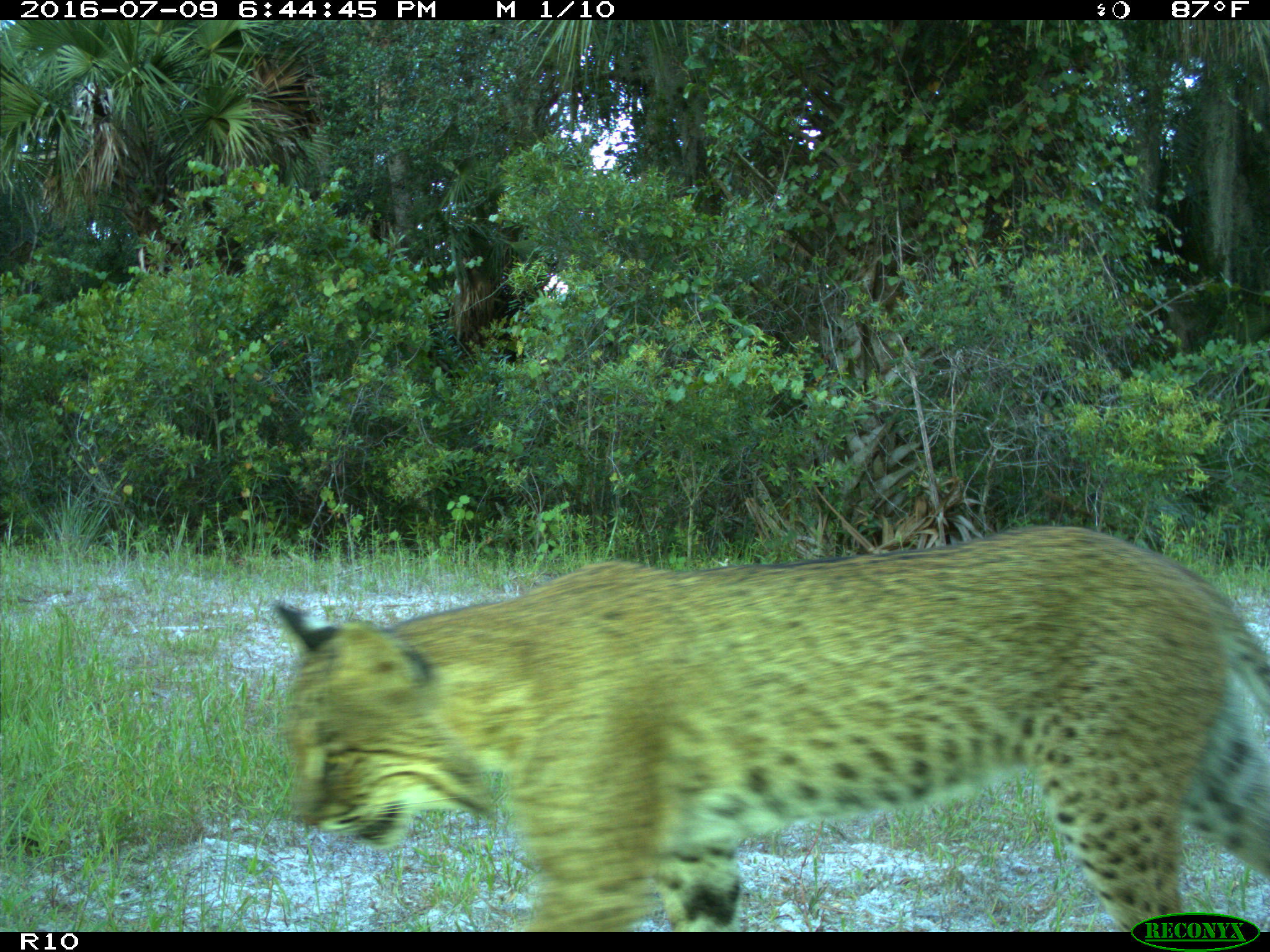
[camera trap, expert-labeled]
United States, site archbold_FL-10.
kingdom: Animalia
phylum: Chordata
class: Mammalia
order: Carnivora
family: Felidae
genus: Lynx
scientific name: Lynx rufus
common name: bobcat